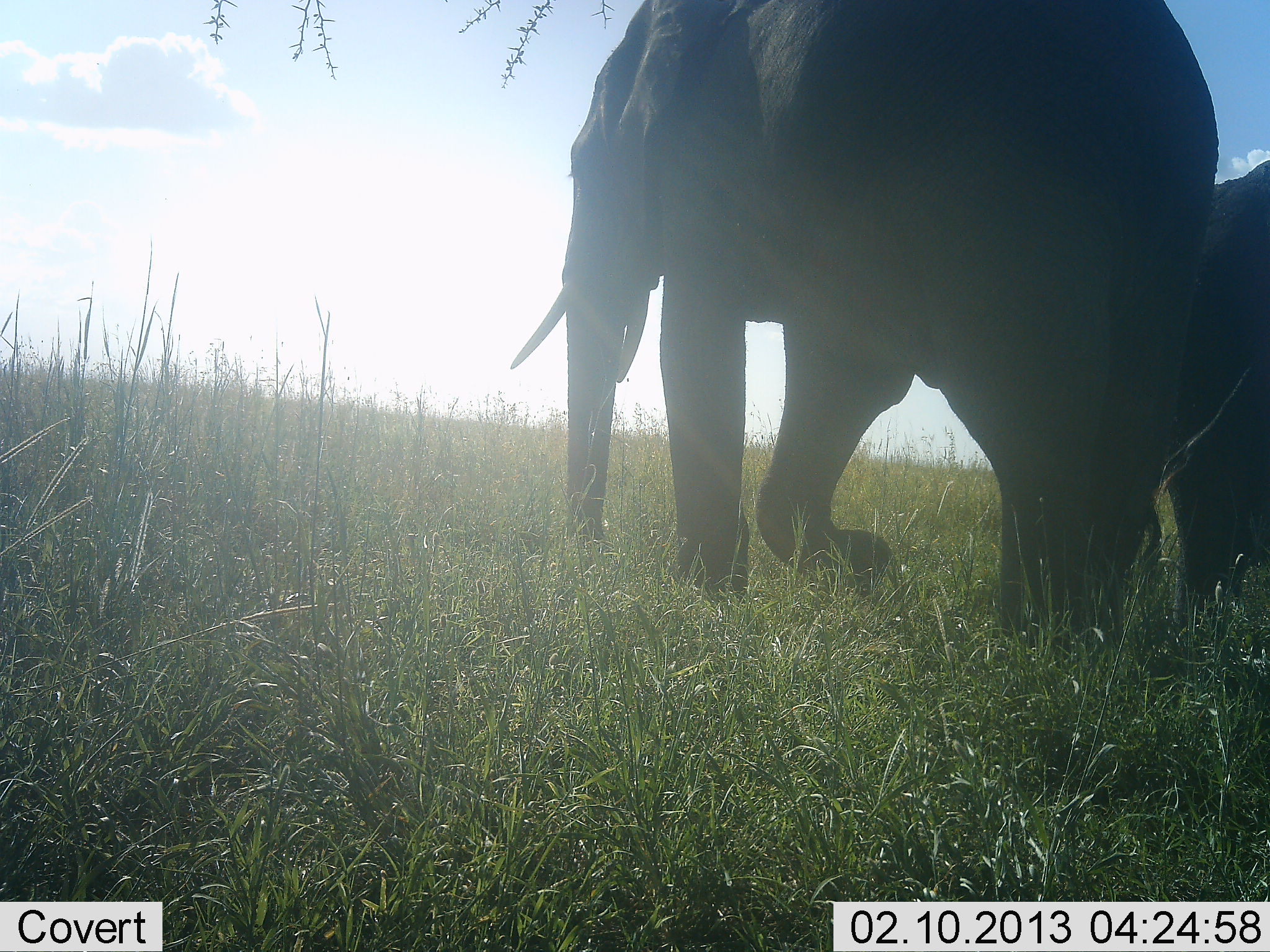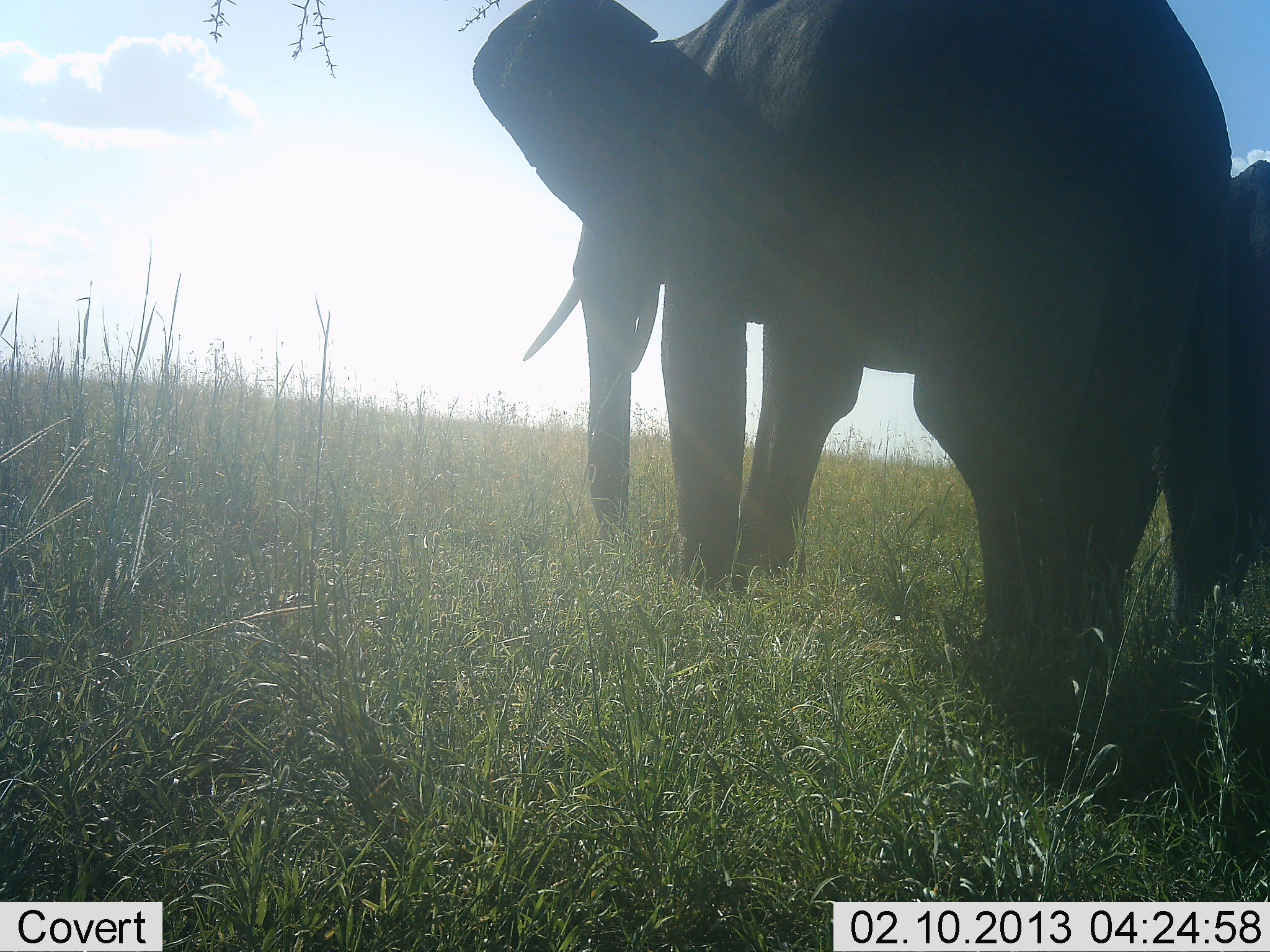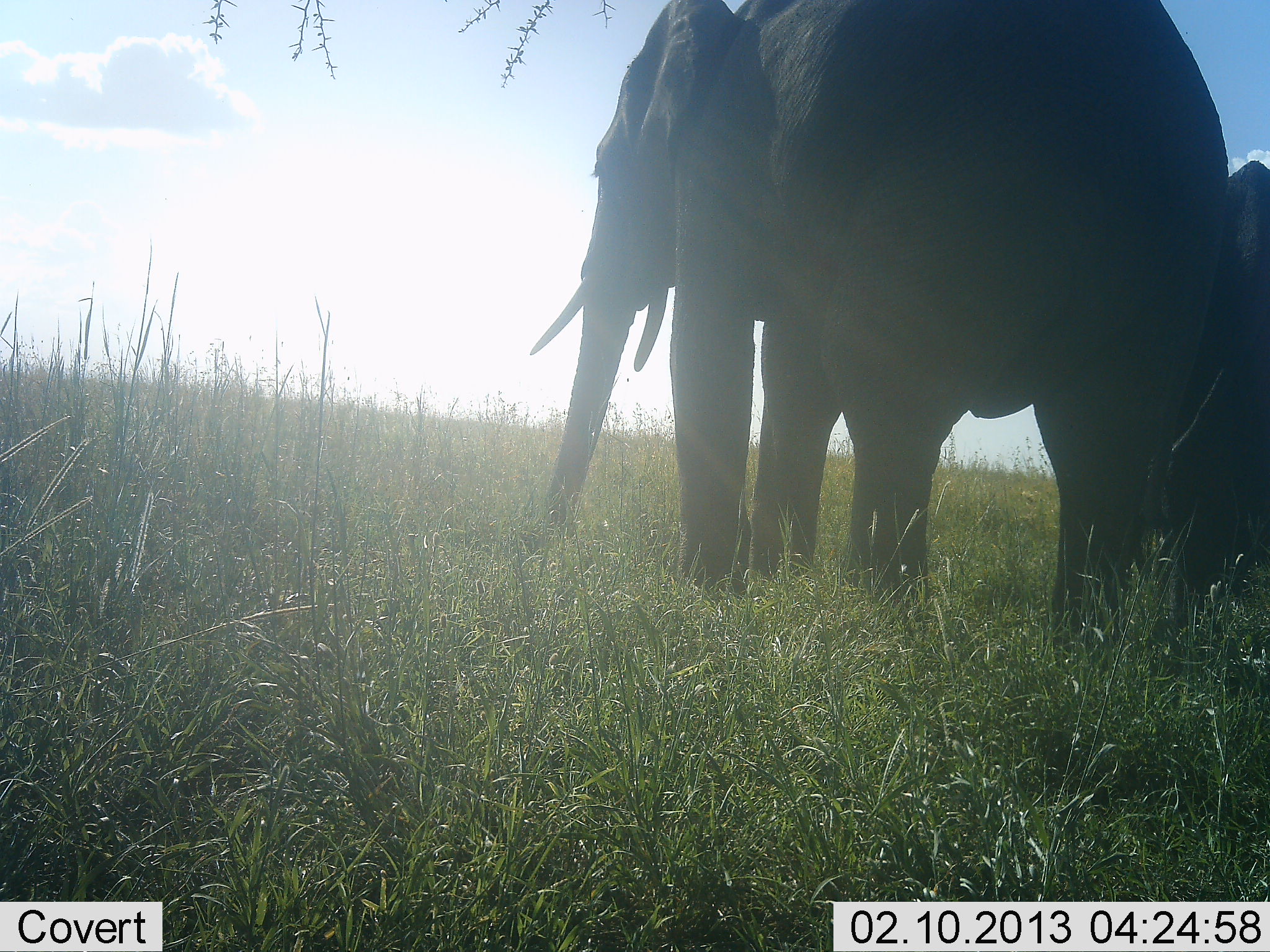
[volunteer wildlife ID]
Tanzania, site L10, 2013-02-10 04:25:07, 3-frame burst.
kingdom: Animalia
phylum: Chordata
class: Mammalia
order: Proboscidea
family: Elephantidae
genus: Loxodonta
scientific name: Loxodonta africana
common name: african bush elephant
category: elephant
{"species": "elephant (african bush elephant) (Loxodonta africana)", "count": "2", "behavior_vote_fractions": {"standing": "86%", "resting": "0%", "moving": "24%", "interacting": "5%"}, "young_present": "14%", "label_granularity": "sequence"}